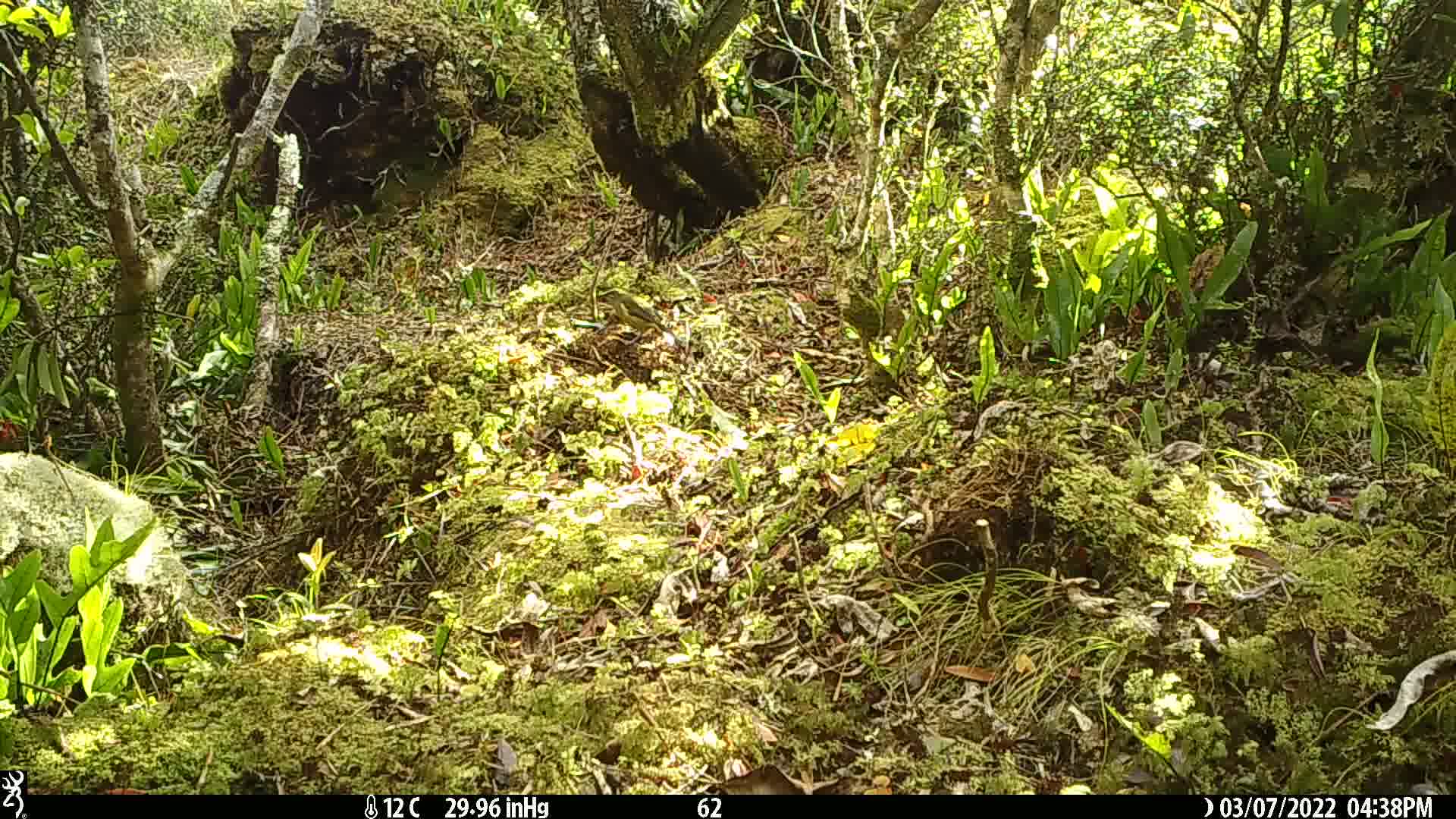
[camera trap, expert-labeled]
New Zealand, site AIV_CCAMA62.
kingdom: Animalia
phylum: Chordata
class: Aves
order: Passeriformes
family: Meliphagidae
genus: Anthornis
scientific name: Anthornis melanura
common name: new zealand bellbird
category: bellbird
Bellbird (new zealand bellbird) (Anthornis melanura).